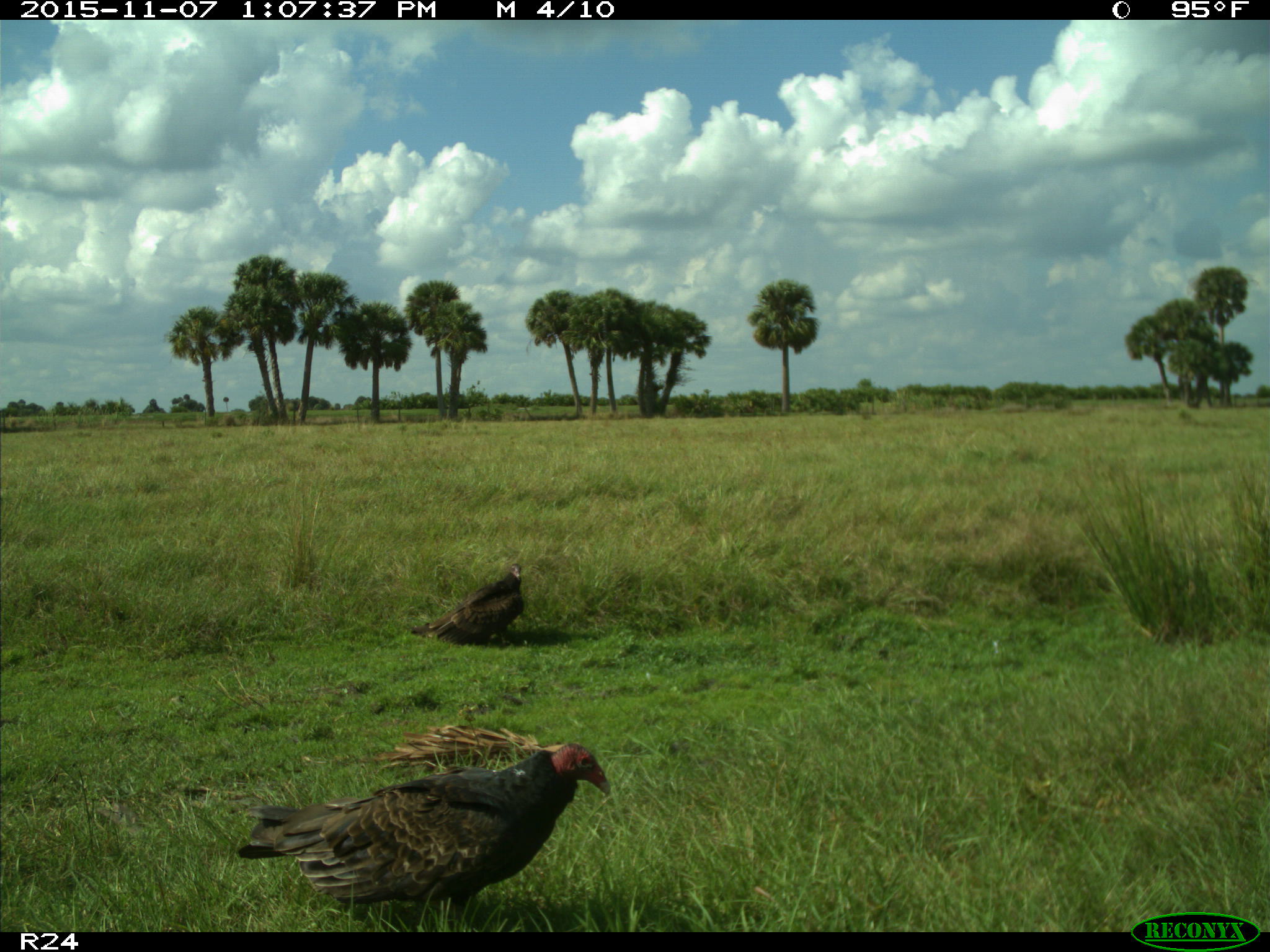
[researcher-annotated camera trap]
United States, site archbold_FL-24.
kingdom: Animalia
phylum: Chordata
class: Aves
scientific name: Aves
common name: birds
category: unidentified bird